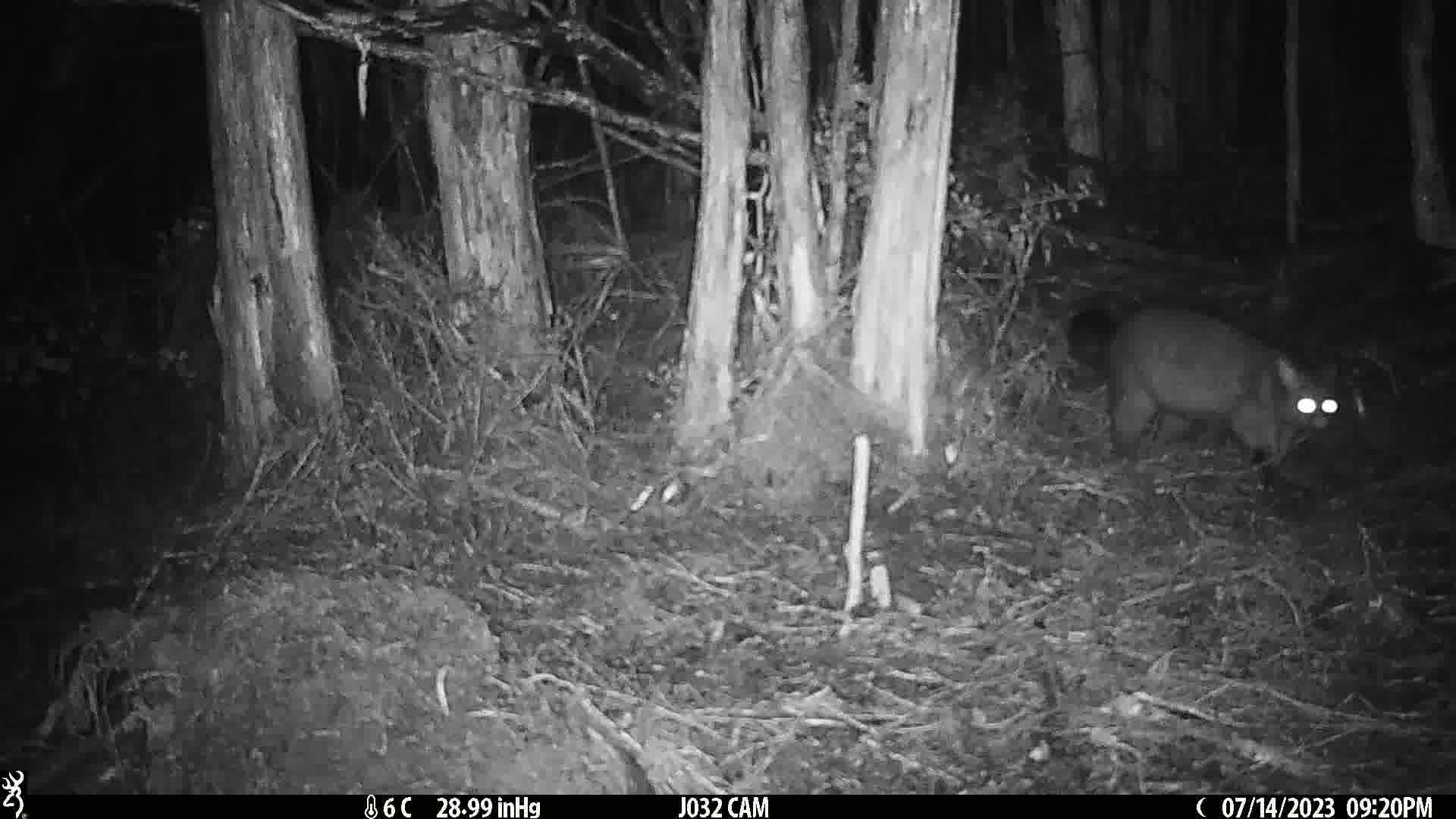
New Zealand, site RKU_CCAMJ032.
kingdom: Animalia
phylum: Chordata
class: Mammalia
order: Diprotodontia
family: Phalangeridae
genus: Trichosurus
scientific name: Trichosurus vulpecula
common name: common brushtail possum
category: possum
Possum (common brushtail possum) (Trichosurus vulpecula).